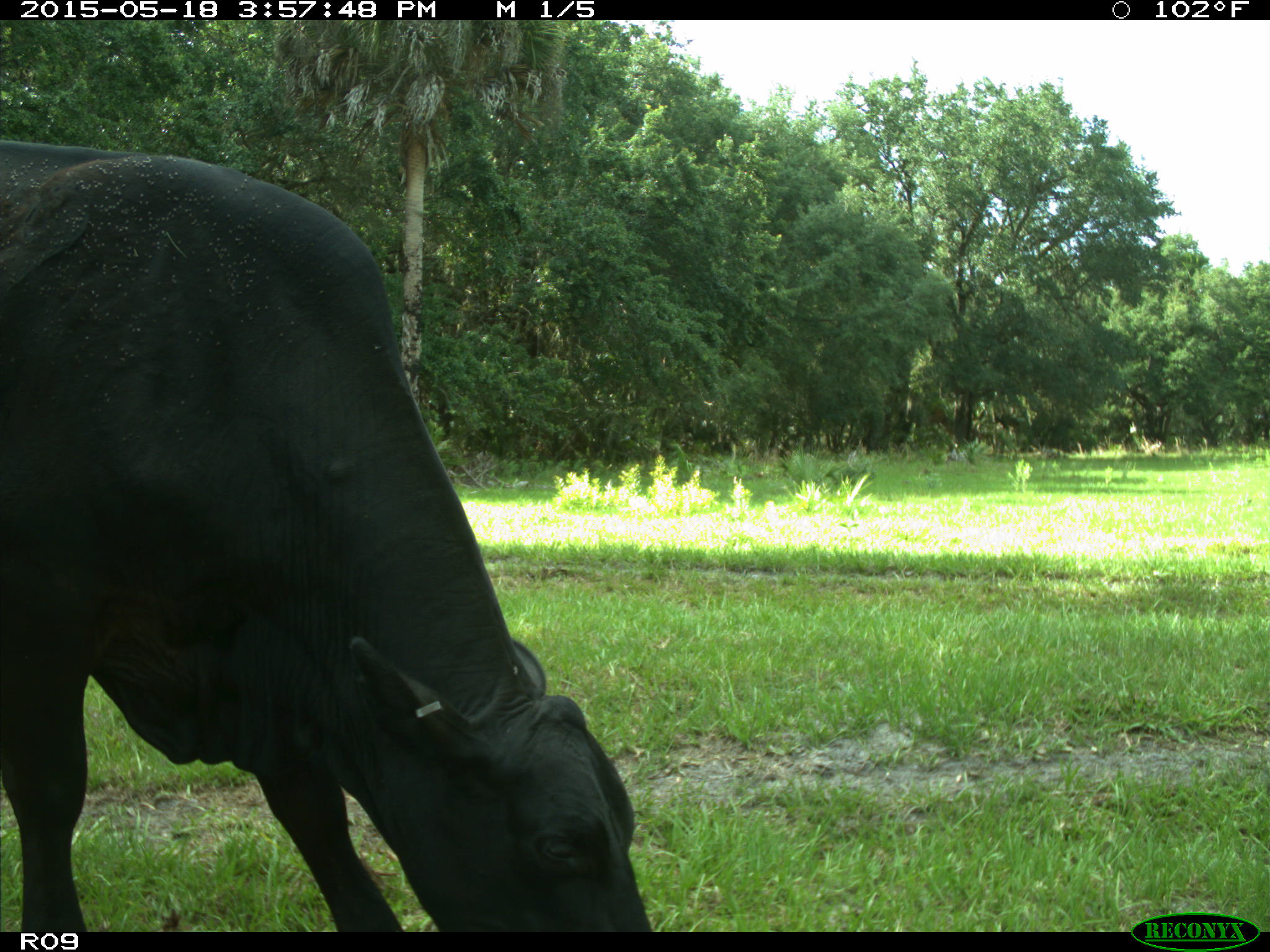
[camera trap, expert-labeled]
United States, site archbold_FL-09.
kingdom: Animalia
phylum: Chordata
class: Mammalia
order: Artiodactyla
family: Bovidae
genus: Bos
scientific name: Bos taurus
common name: domestic cow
Bos taurus (domestic cow).